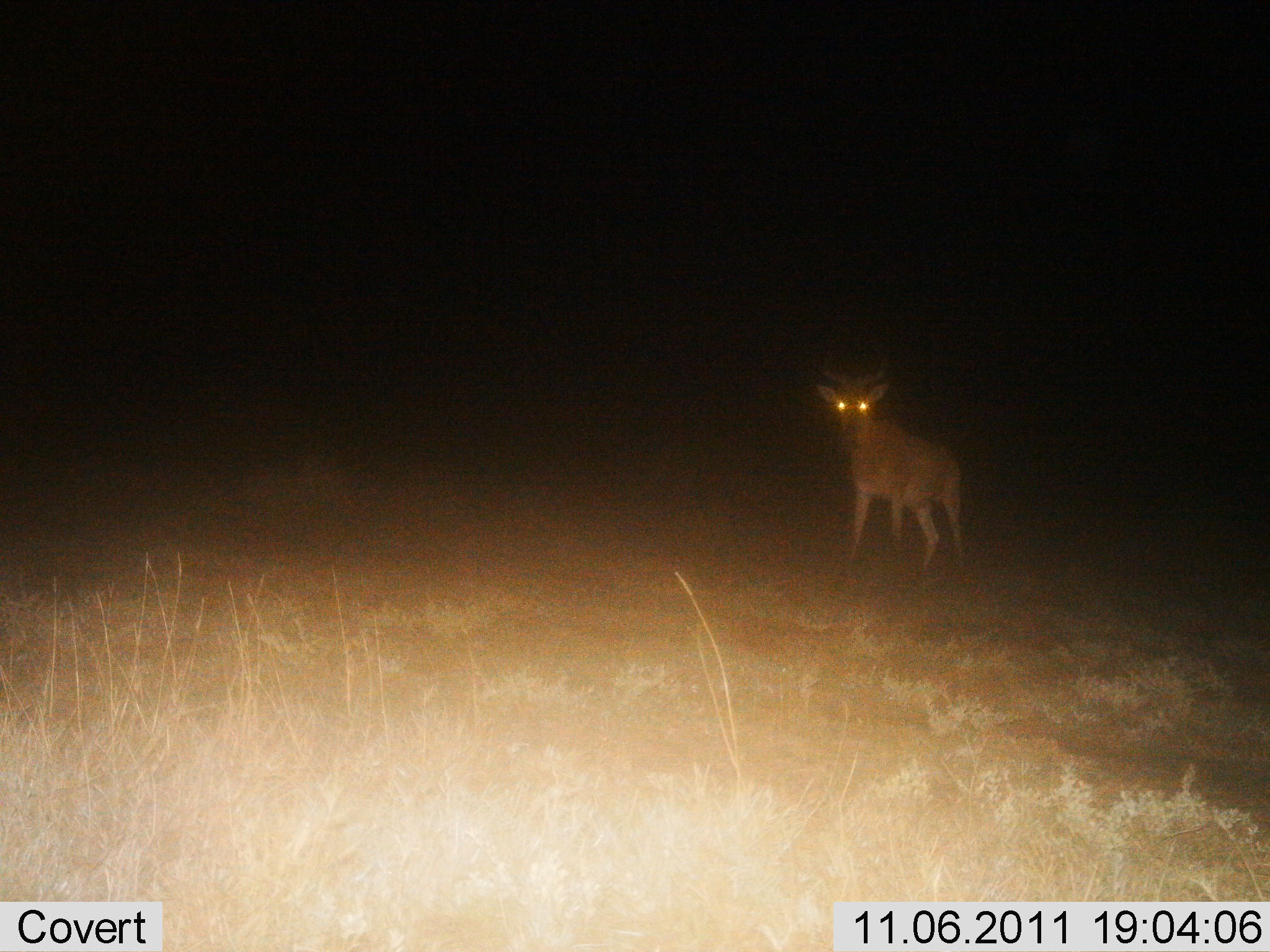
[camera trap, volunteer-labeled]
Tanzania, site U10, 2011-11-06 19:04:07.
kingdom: Animalia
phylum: Chordata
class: Mammalia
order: Artiodactyla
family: Bovidae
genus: Alcelaphus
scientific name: Alcelaphus buselaphus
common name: hartebeest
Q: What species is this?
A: Hartebeest (Alcelaphus buselaphus).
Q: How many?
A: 1.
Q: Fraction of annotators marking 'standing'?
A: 100%.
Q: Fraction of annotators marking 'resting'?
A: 0%.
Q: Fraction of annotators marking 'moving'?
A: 0%.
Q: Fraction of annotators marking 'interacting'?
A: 0%.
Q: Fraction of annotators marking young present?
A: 0%.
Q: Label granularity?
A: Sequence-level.